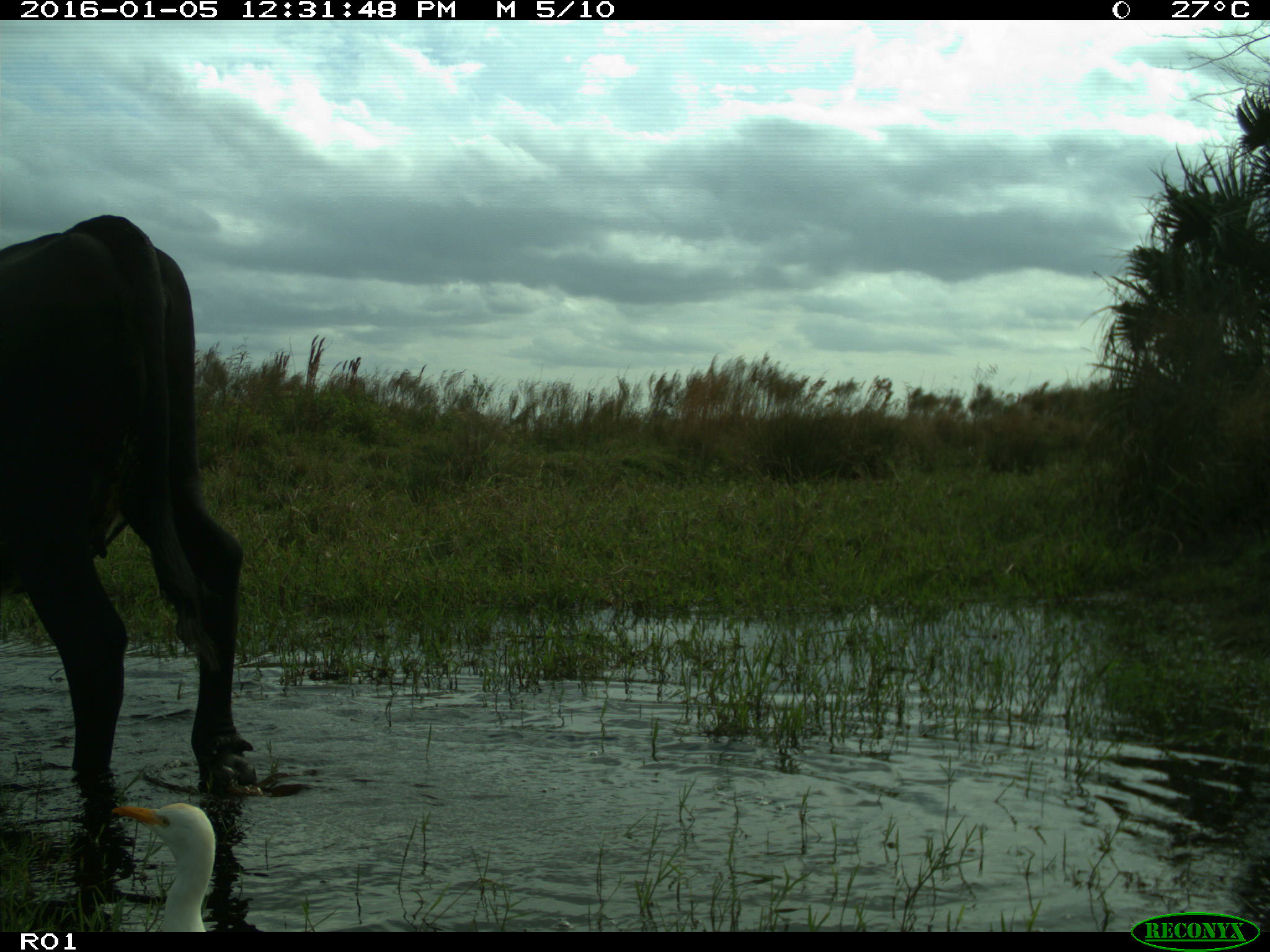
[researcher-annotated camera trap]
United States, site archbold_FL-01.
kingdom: Animalia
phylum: Chordata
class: Mammalia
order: Artiodactyla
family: Bovidae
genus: Bos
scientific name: Bos taurus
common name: domestic cow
Bos taurus (domestic cow).